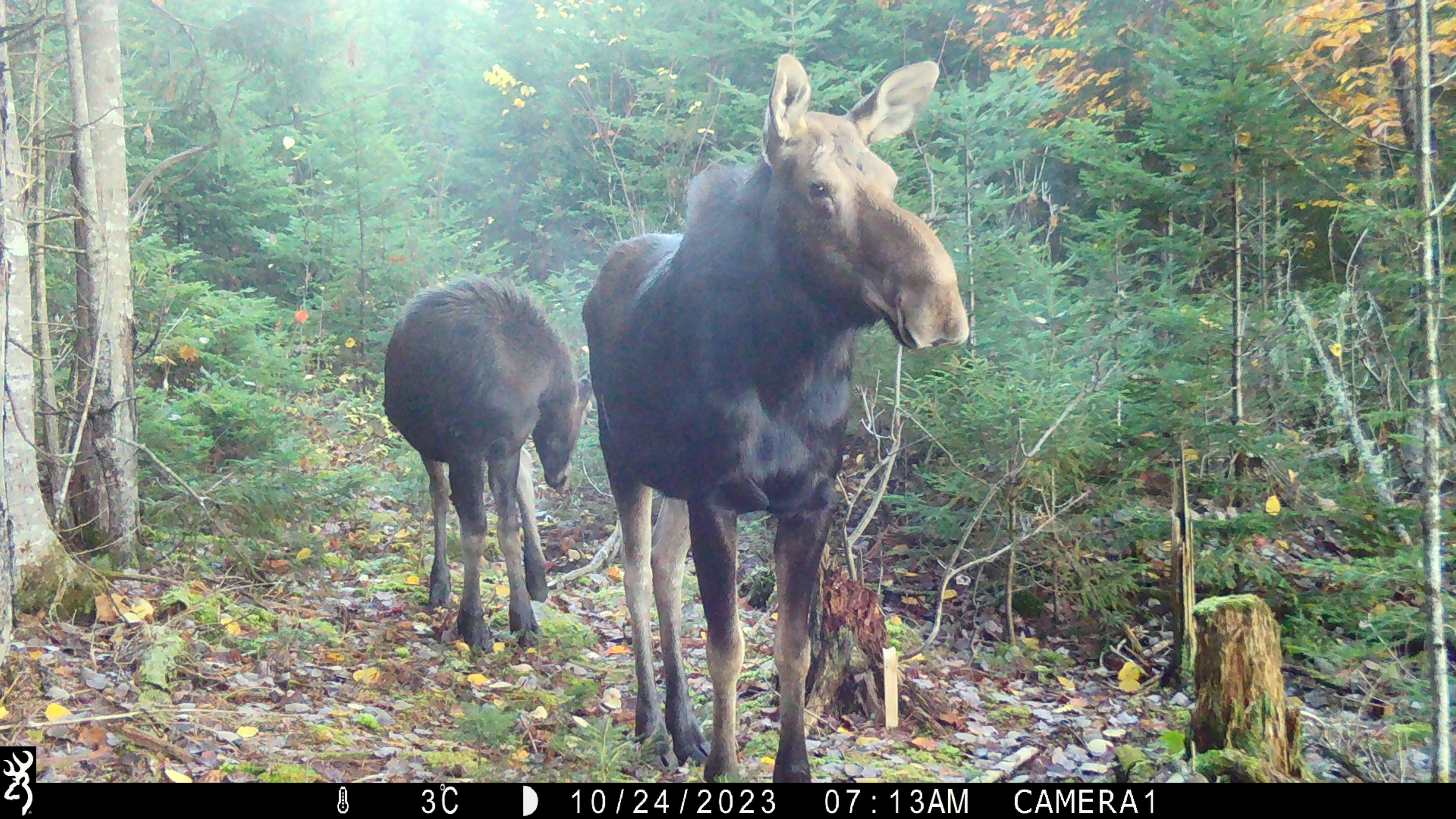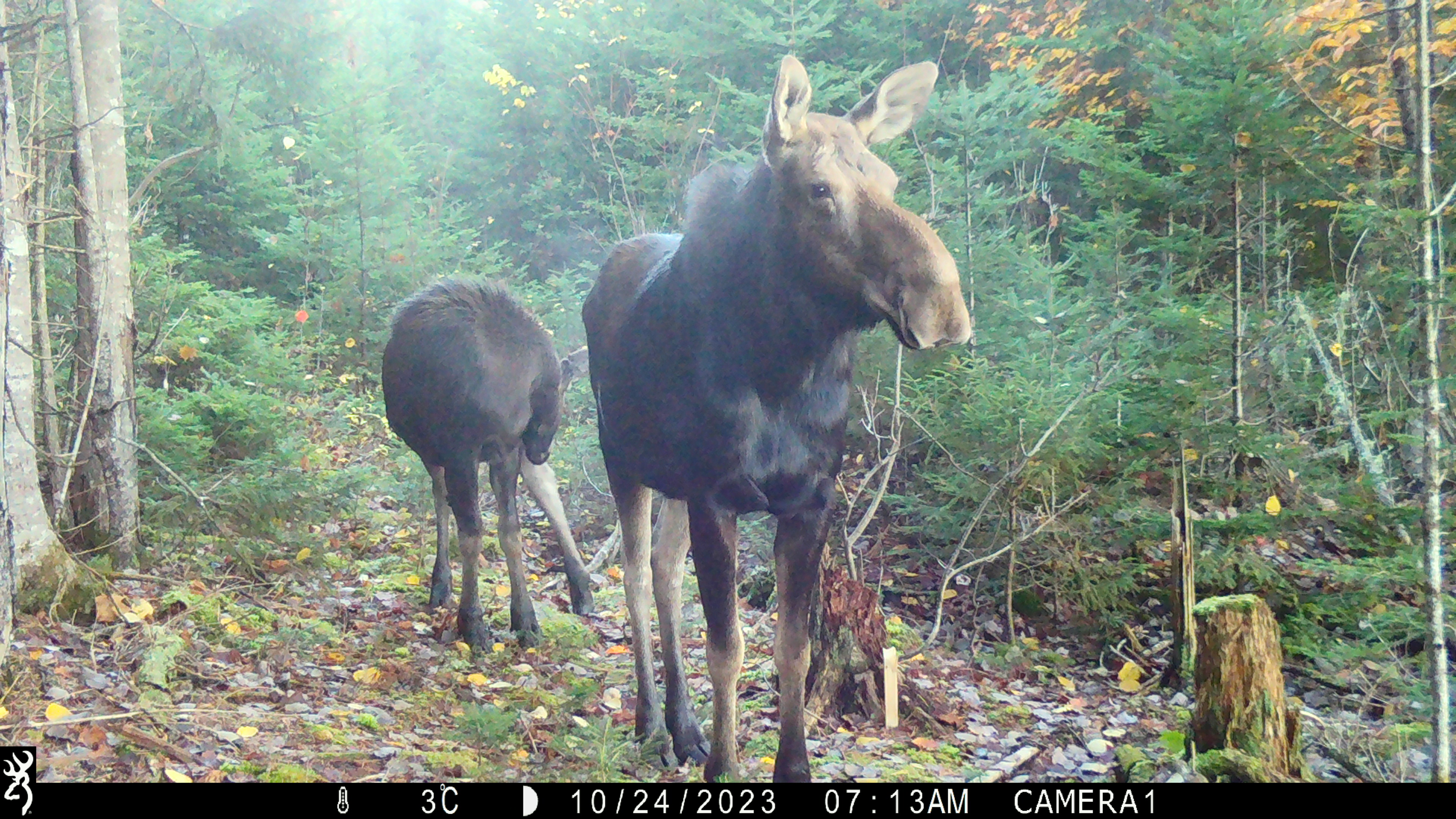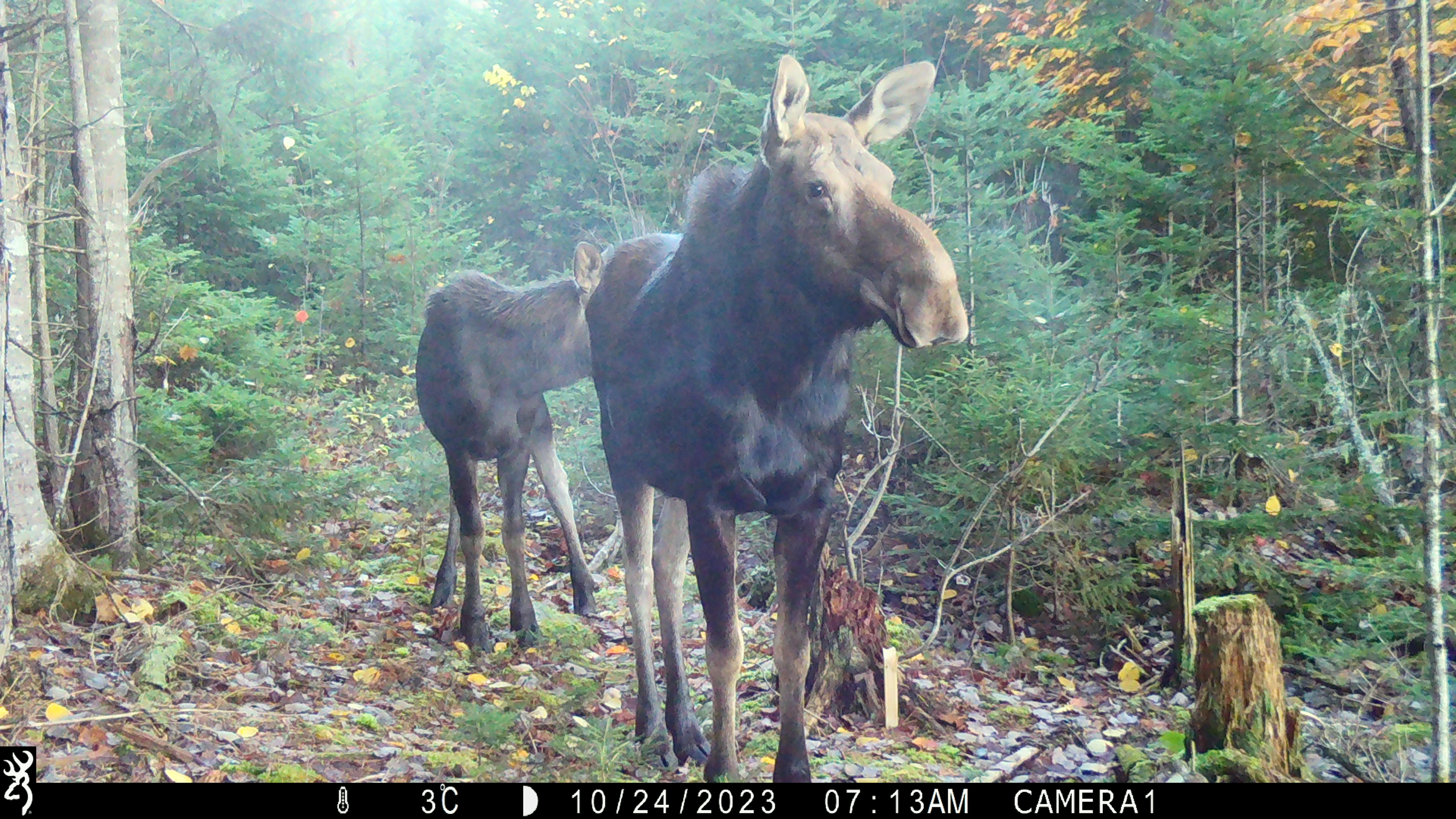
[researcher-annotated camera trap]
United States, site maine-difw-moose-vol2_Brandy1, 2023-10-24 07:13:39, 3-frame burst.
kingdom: Animalia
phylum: Chordata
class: Mammalia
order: Artiodactyla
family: Cervidae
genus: Alces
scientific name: Alces alces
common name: moose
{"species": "moose (Alces alces)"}